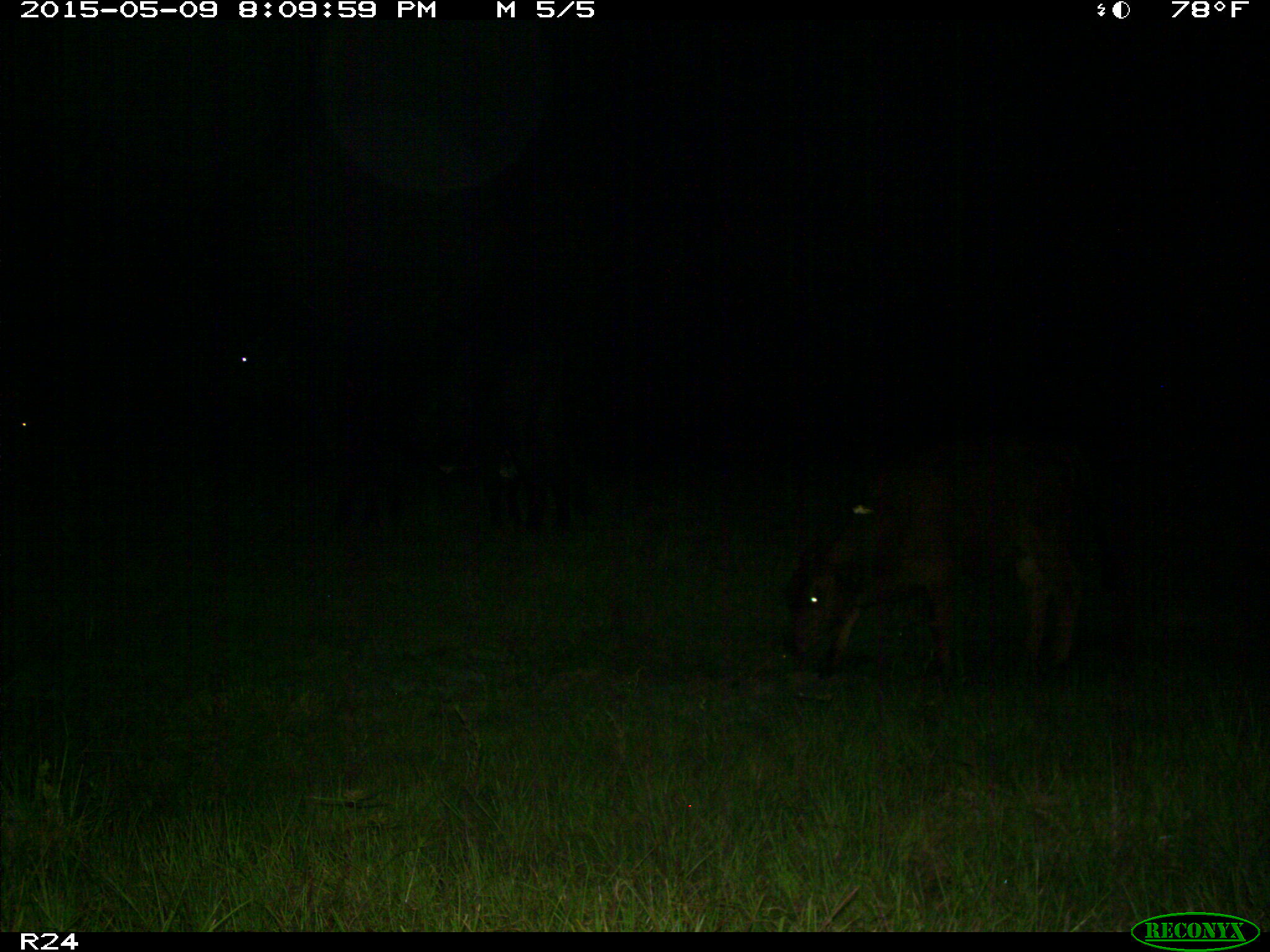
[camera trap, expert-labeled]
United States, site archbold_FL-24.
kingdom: Animalia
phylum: Chordata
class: Mammalia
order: Artiodactyla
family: Bovidae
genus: Bos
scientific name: Bos taurus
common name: domestic cow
Bos taurus (domestic cow).